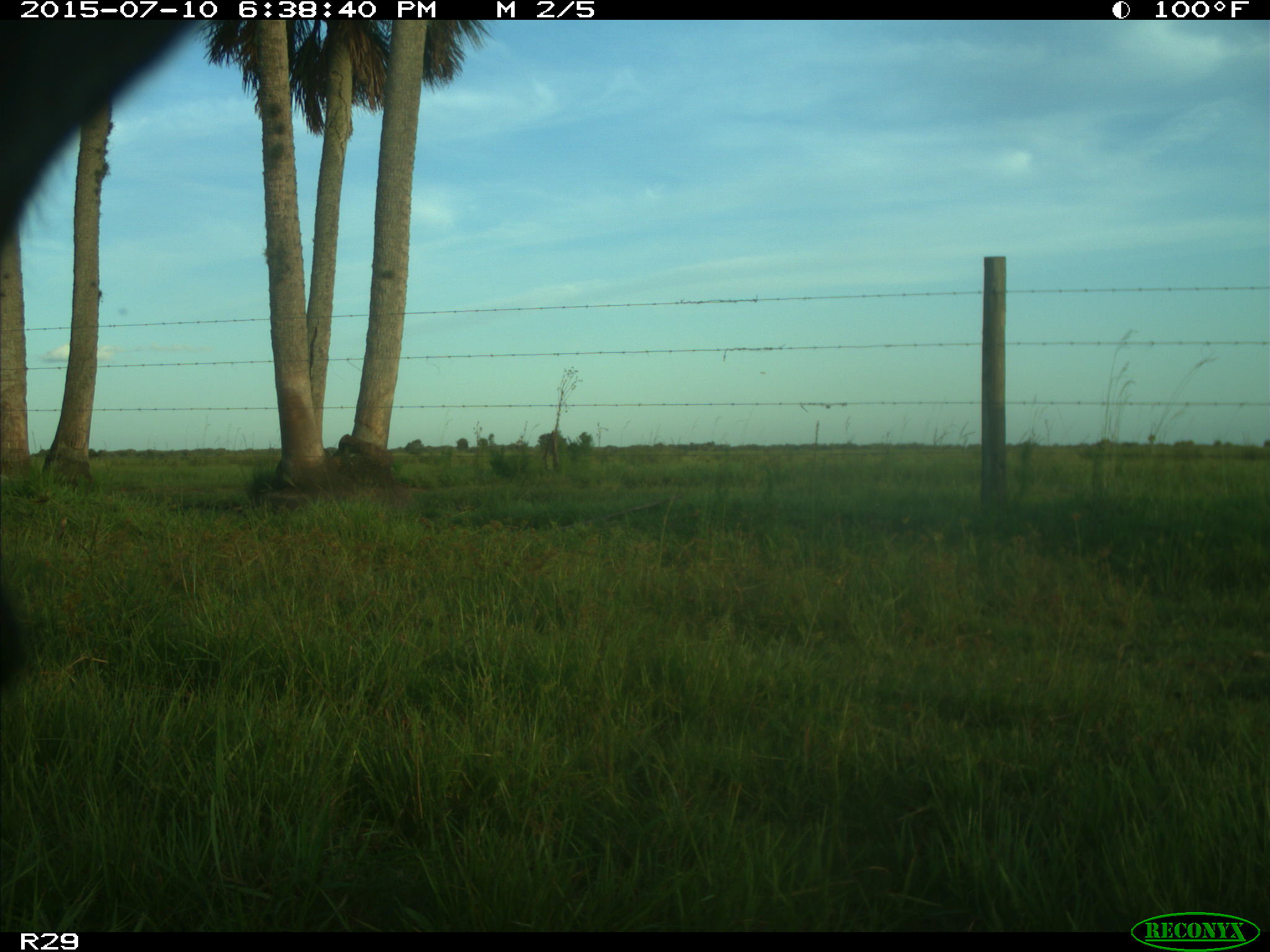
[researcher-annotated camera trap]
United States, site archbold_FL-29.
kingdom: Animalia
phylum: Chordata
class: Mammalia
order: Artiodactyla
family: Bovidae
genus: Bos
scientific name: Bos taurus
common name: domestic cow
Bos taurus (domestic cow).